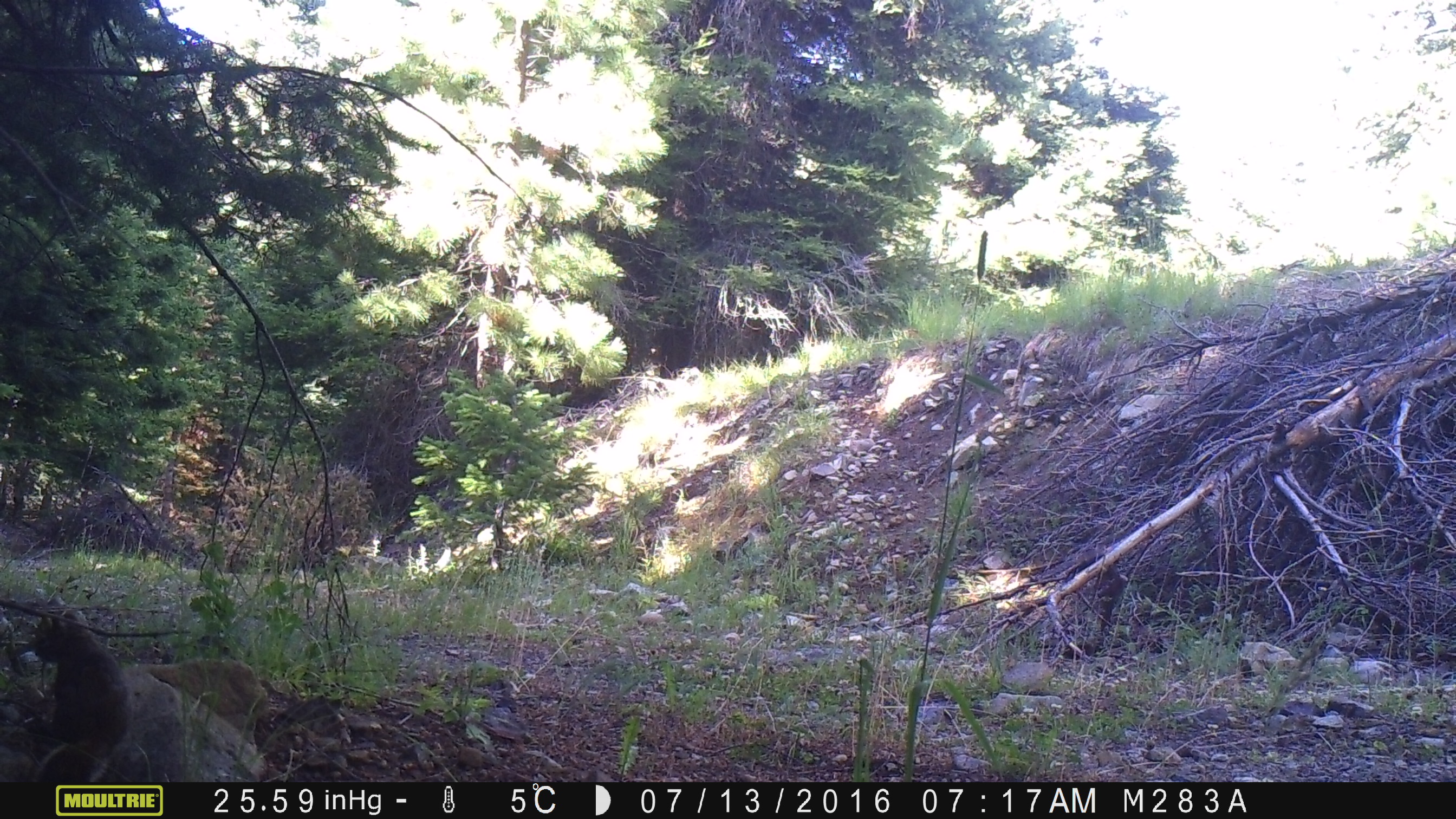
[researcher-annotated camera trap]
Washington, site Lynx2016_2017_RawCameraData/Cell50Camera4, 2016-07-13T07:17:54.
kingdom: Animalia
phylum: Chordata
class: Mammalia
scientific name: Mammalia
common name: small mammal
Small mammal (Mammalia). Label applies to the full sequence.